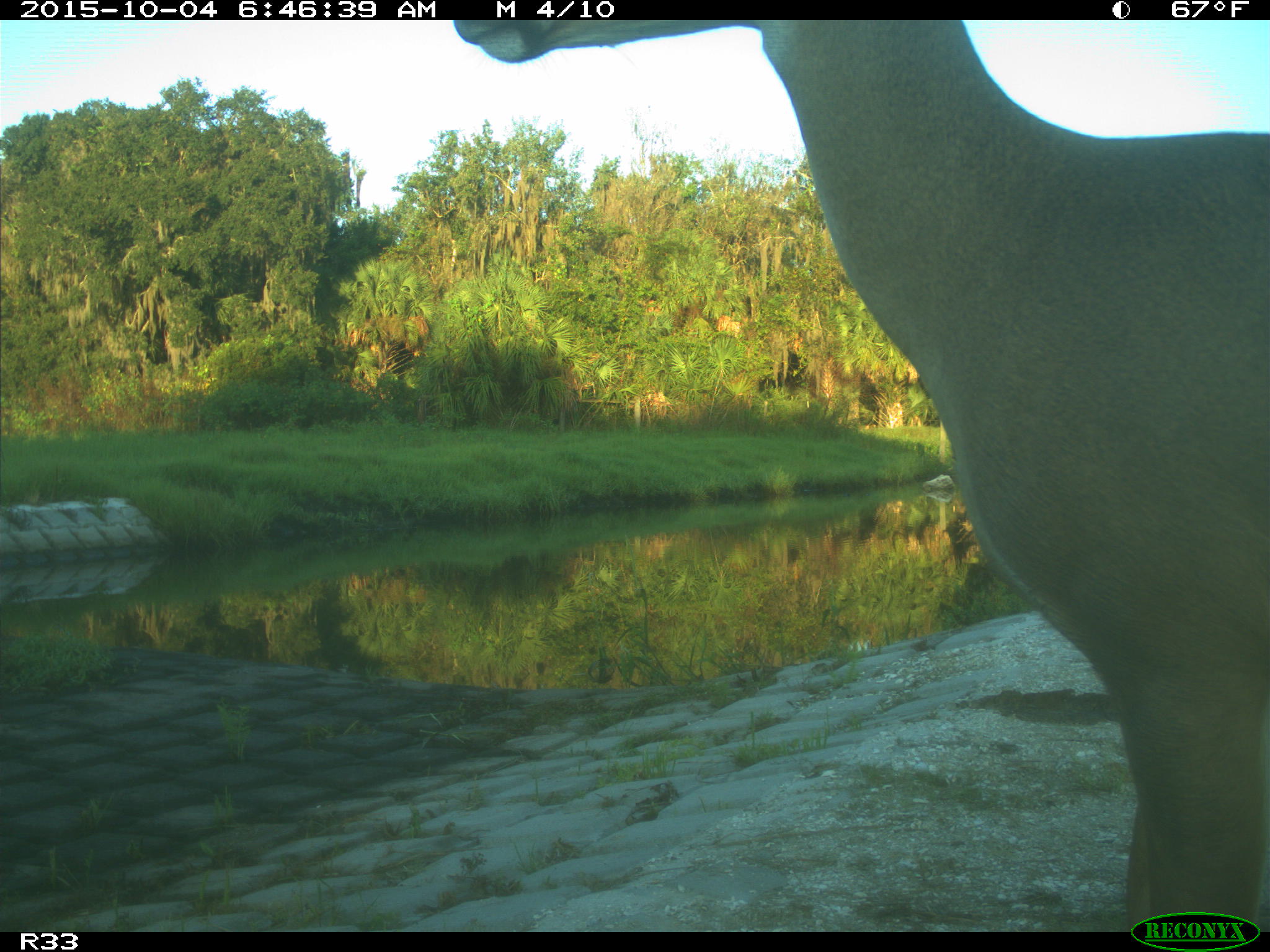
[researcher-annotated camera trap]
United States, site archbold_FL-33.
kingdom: Animalia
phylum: Chordata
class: Mammalia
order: Artiodactyla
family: Cervidae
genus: Odocoileus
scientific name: Odocoileus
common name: deer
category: unidentified deer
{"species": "unidentified deer (deer) (Odocoileus)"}